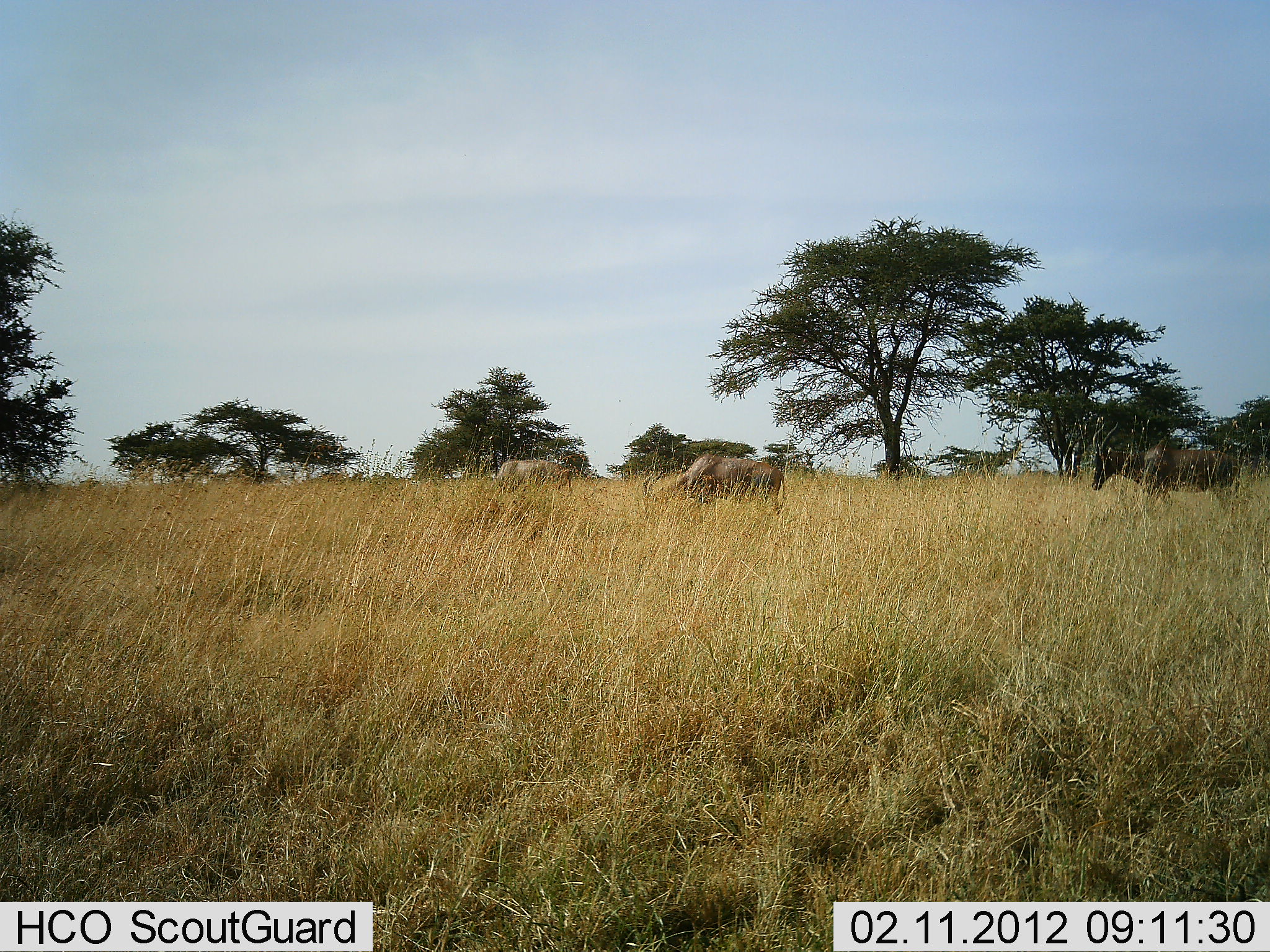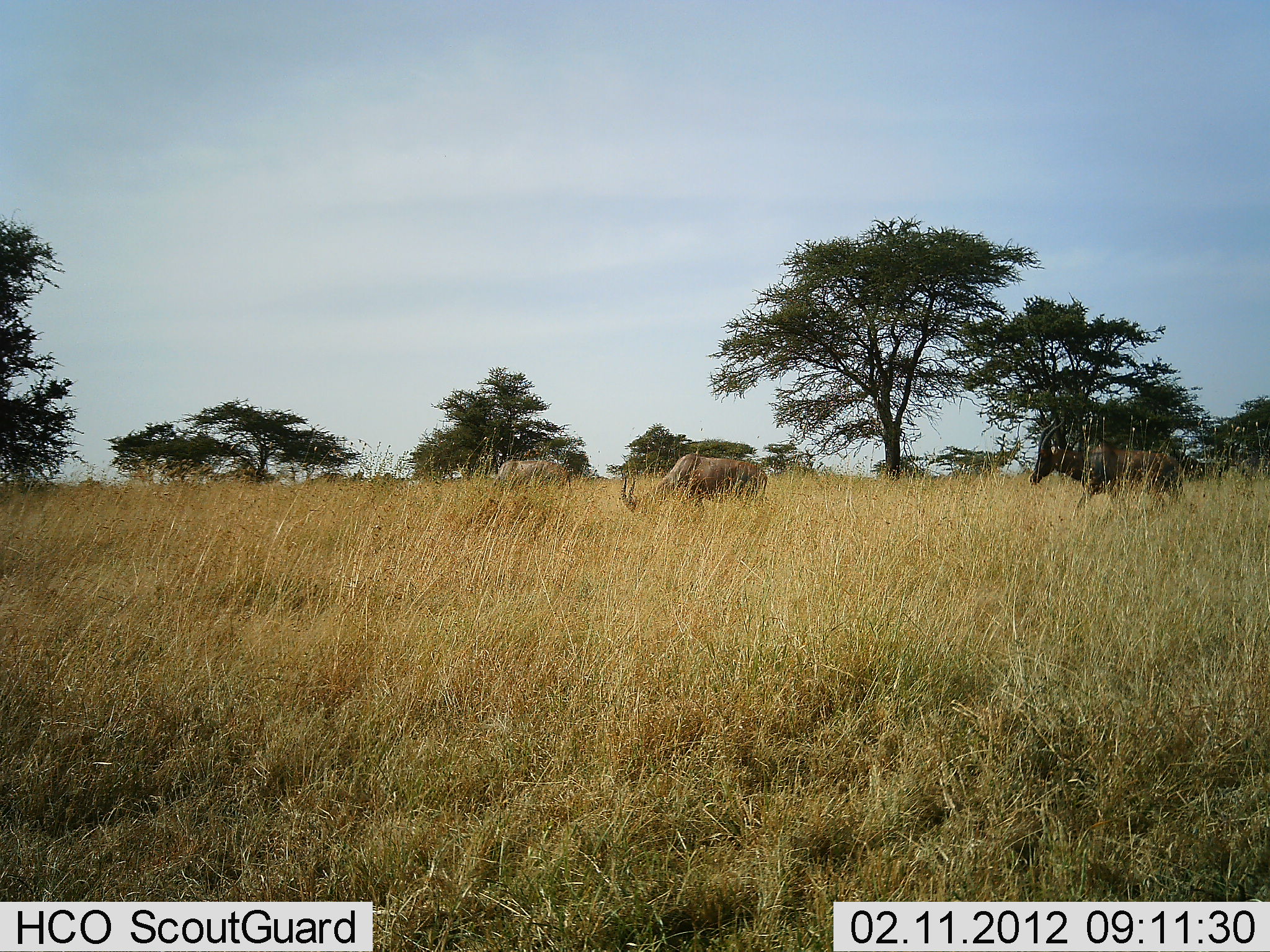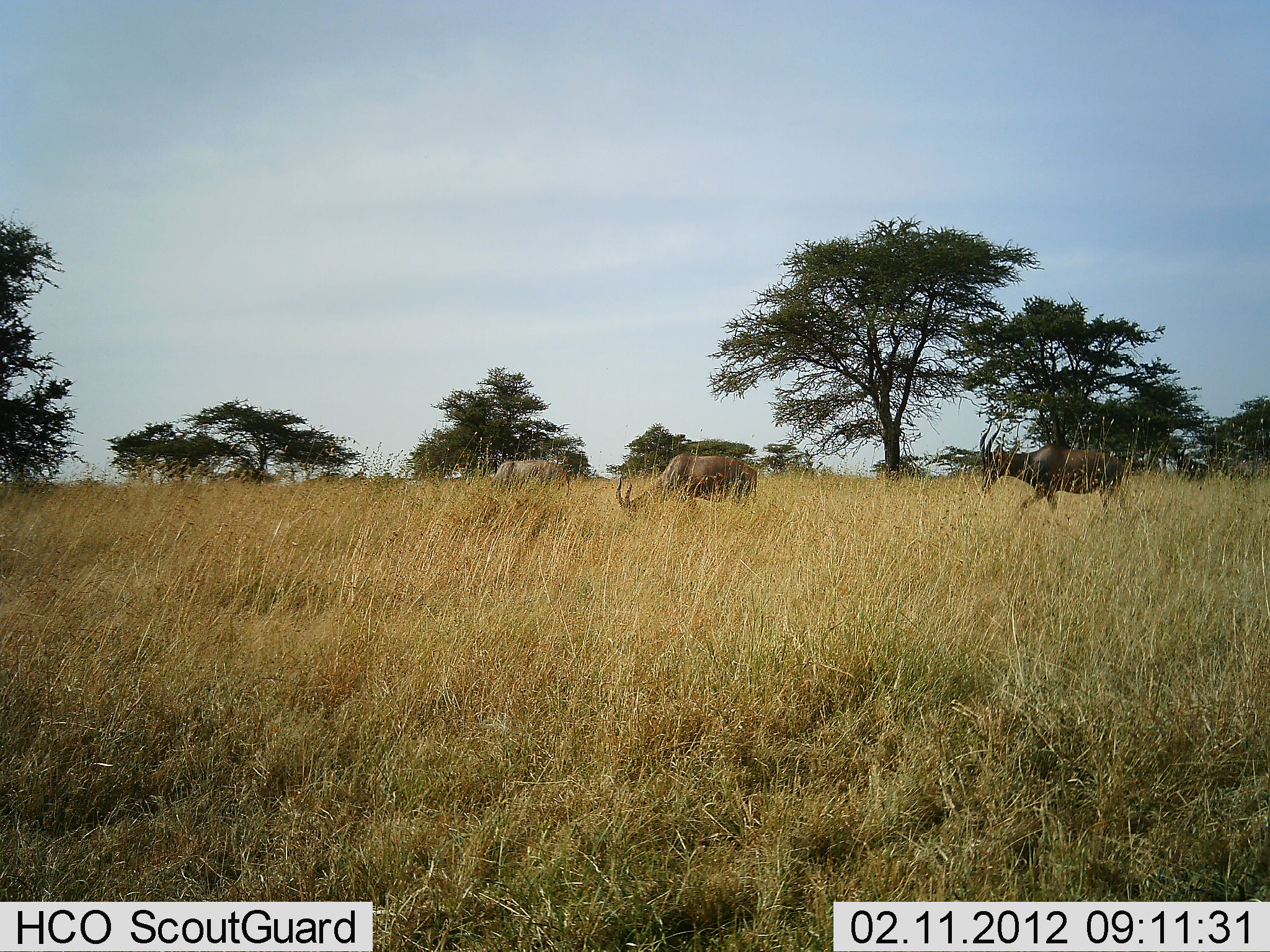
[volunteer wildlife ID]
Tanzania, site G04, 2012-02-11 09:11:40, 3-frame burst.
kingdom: Animalia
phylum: Chordata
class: Mammalia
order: Artiodactyla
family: Bovidae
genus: Damaliscus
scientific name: Damaliscus lunatus jimela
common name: topi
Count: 3.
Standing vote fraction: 23%.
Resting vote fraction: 0%.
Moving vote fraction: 92%.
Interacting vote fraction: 0%.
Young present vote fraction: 0%.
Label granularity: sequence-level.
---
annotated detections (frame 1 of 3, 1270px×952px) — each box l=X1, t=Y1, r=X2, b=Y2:
animal: l=1091, t=421, r=1240, b=511; l=641, t=453, r=786, b=516; l=492, t=460, r=571, b=490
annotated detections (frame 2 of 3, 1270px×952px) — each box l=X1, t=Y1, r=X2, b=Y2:
animal: l=1029, t=417, r=1184, b=520; l=621, t=453, r=768, b=518; l=481, t=460, r=573, b=493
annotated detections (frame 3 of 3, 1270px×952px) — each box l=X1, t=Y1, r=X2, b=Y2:
animal: l=979, t=421, r=1131, b=529; l=616, t=453, r=757, b=525; l=481, t=459, r=571, b=500; l=1167, t=443, r=1209, b=488